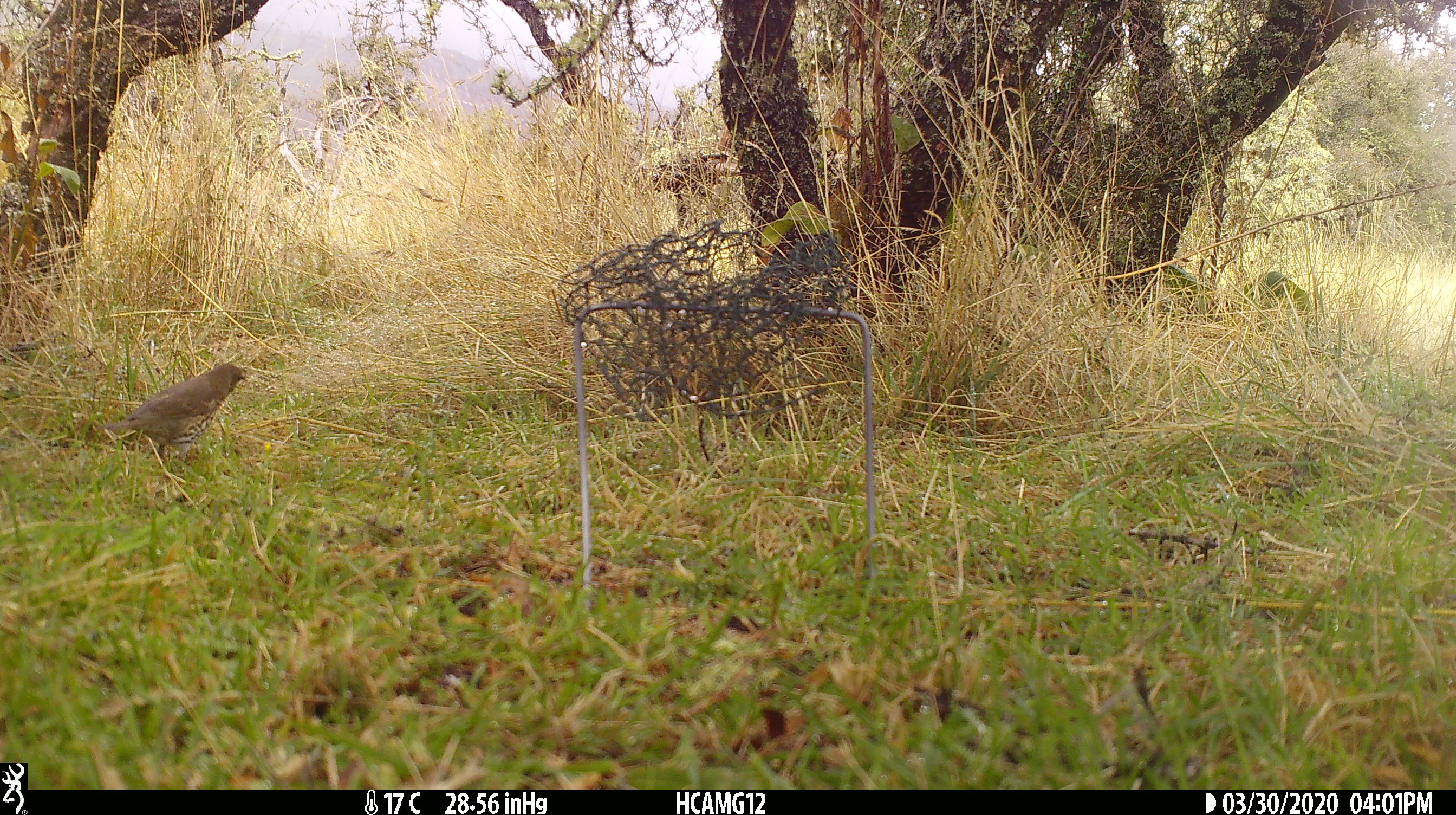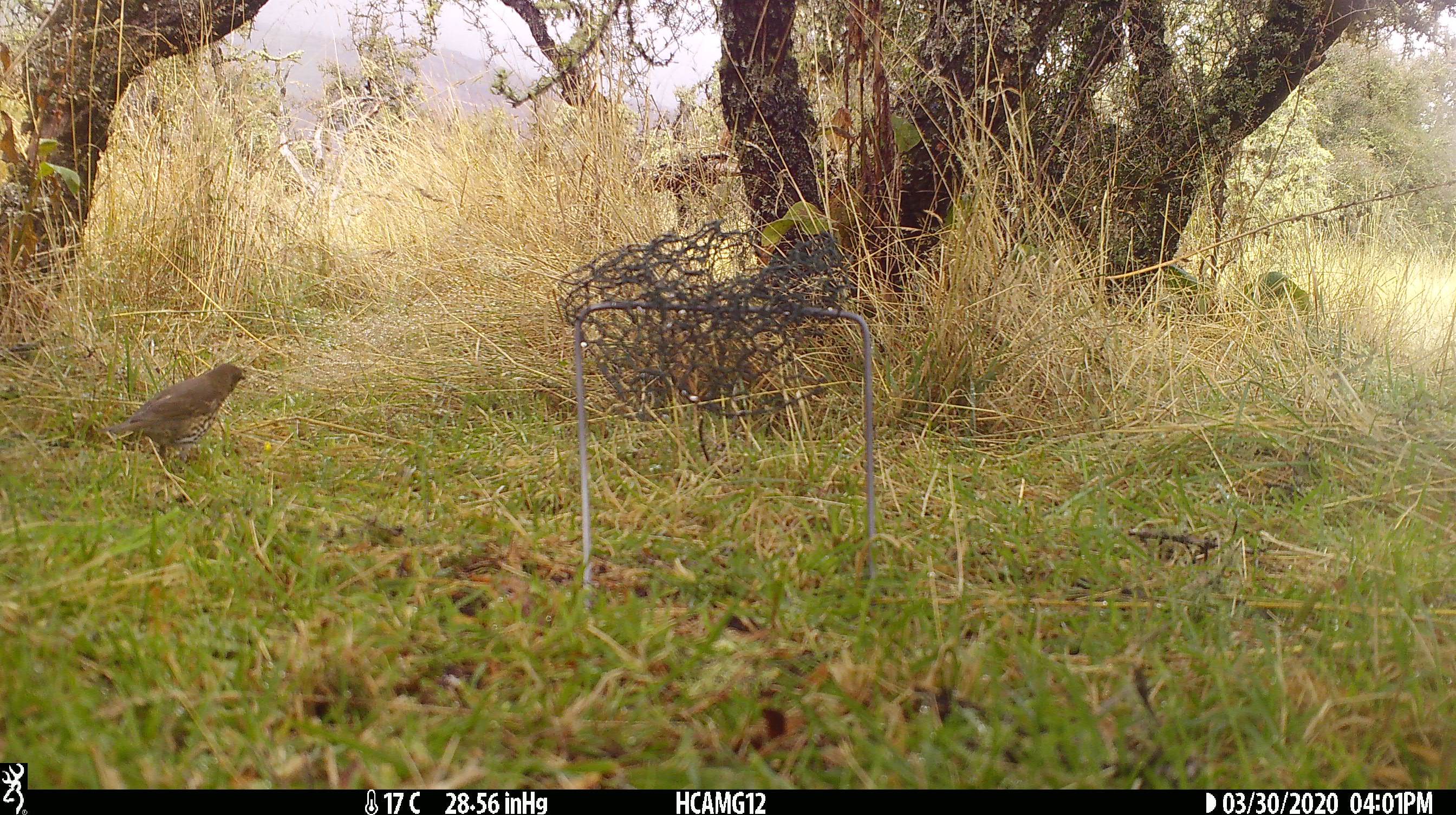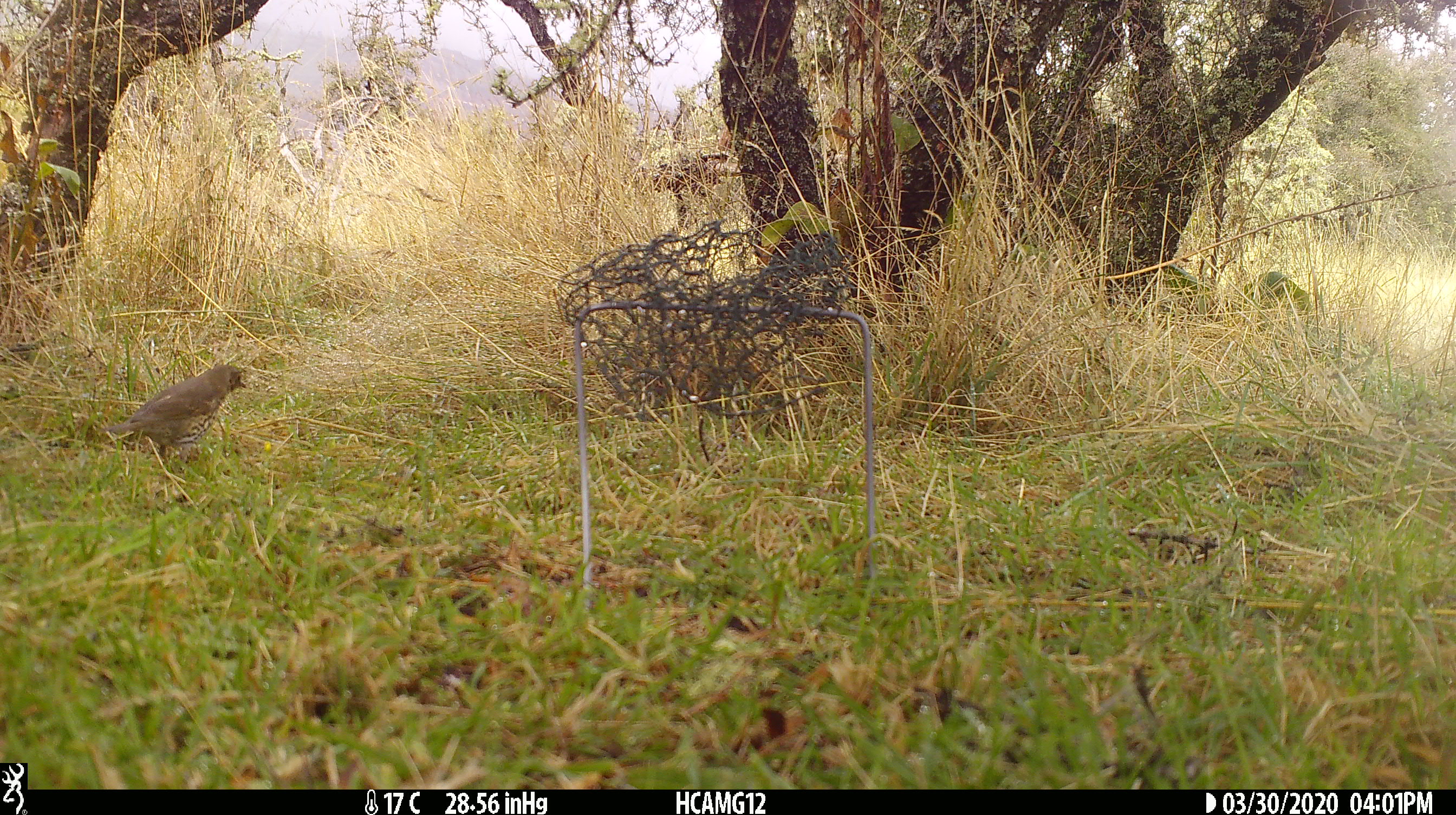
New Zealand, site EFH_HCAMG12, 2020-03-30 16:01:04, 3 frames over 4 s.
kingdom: Animalia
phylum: Chordata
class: Aves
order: Passeriformes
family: Turdidae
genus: Turdus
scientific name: Turdus philomelos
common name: song thrush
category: thrush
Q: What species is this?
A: Thrush (song thrush) (Turdus philomelos).